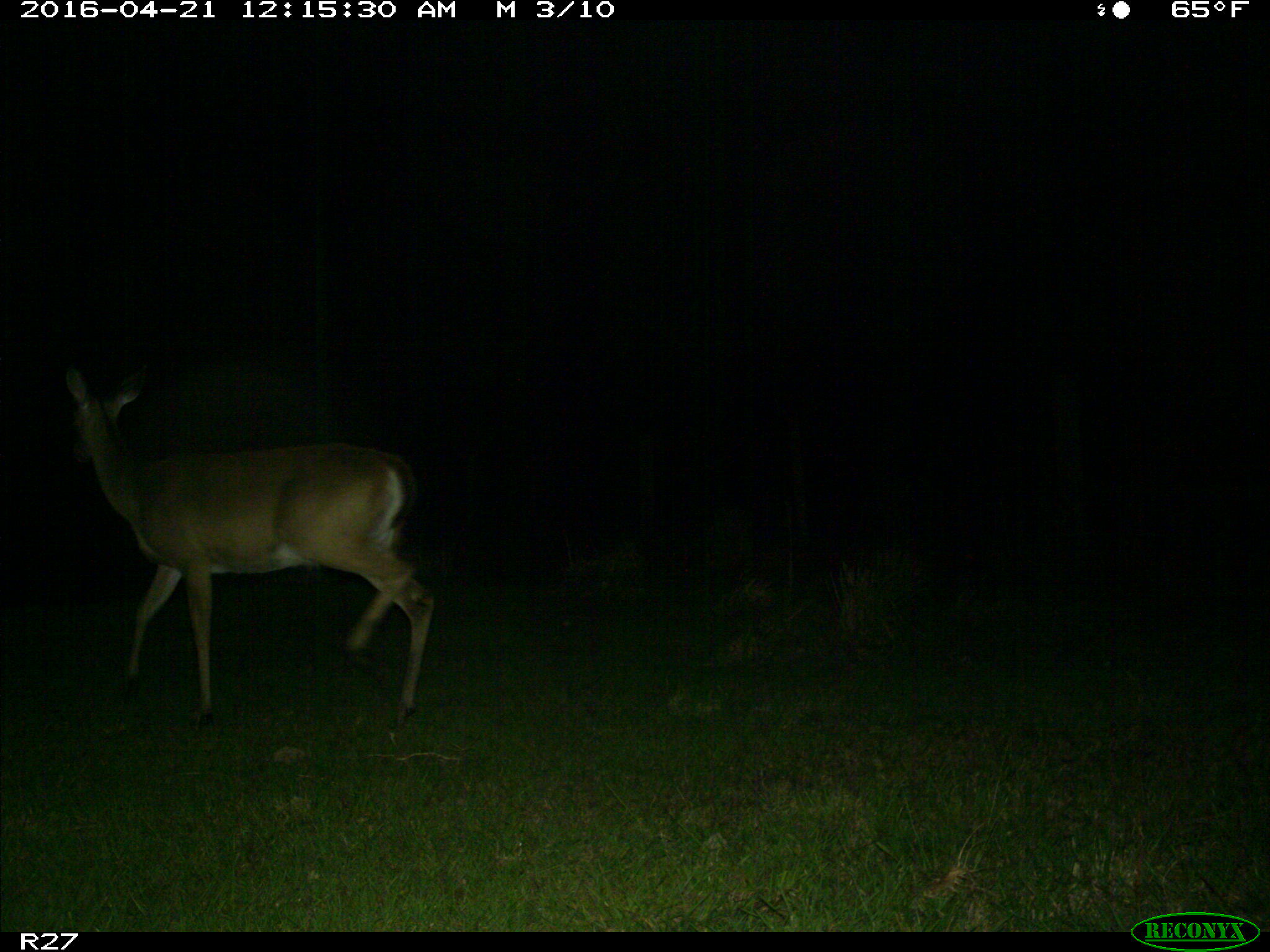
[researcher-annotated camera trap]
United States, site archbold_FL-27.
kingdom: Animalia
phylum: Chordata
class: Mammalia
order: Artiodactyla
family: Cervidae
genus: Odocoileus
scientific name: Odocoileus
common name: deer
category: unidentified deer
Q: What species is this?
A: Unidentified deer (deer) (Odocoileus).